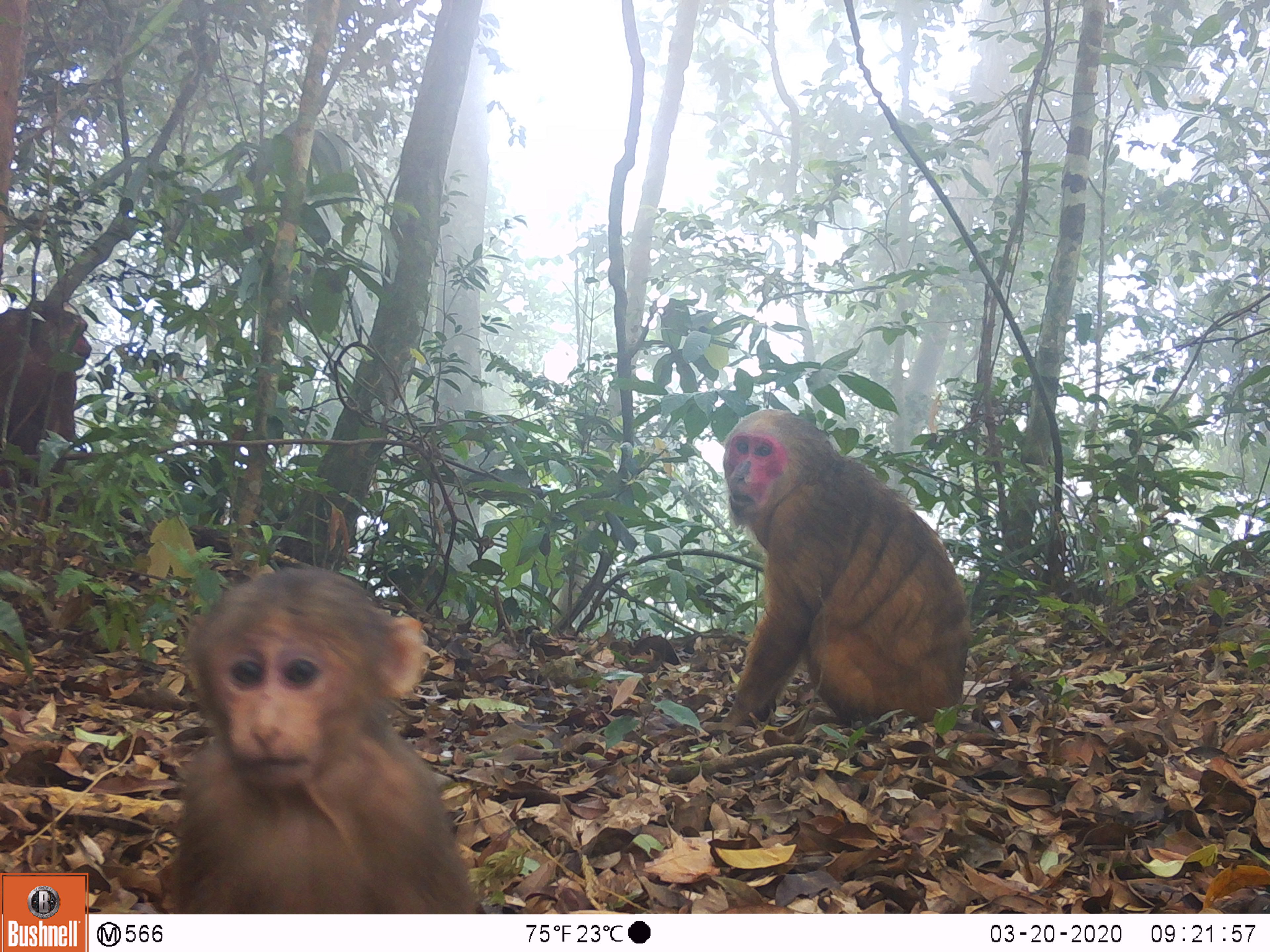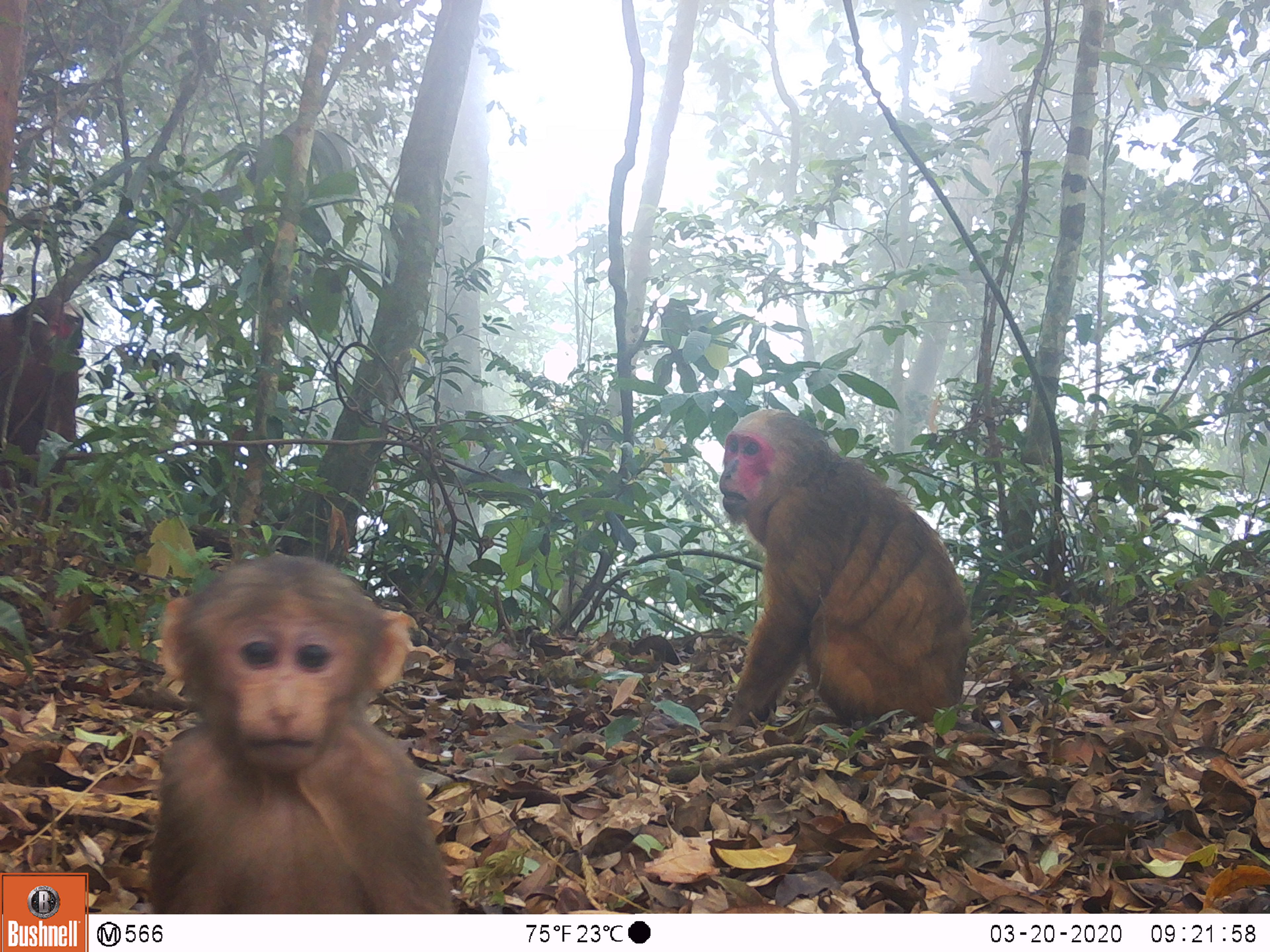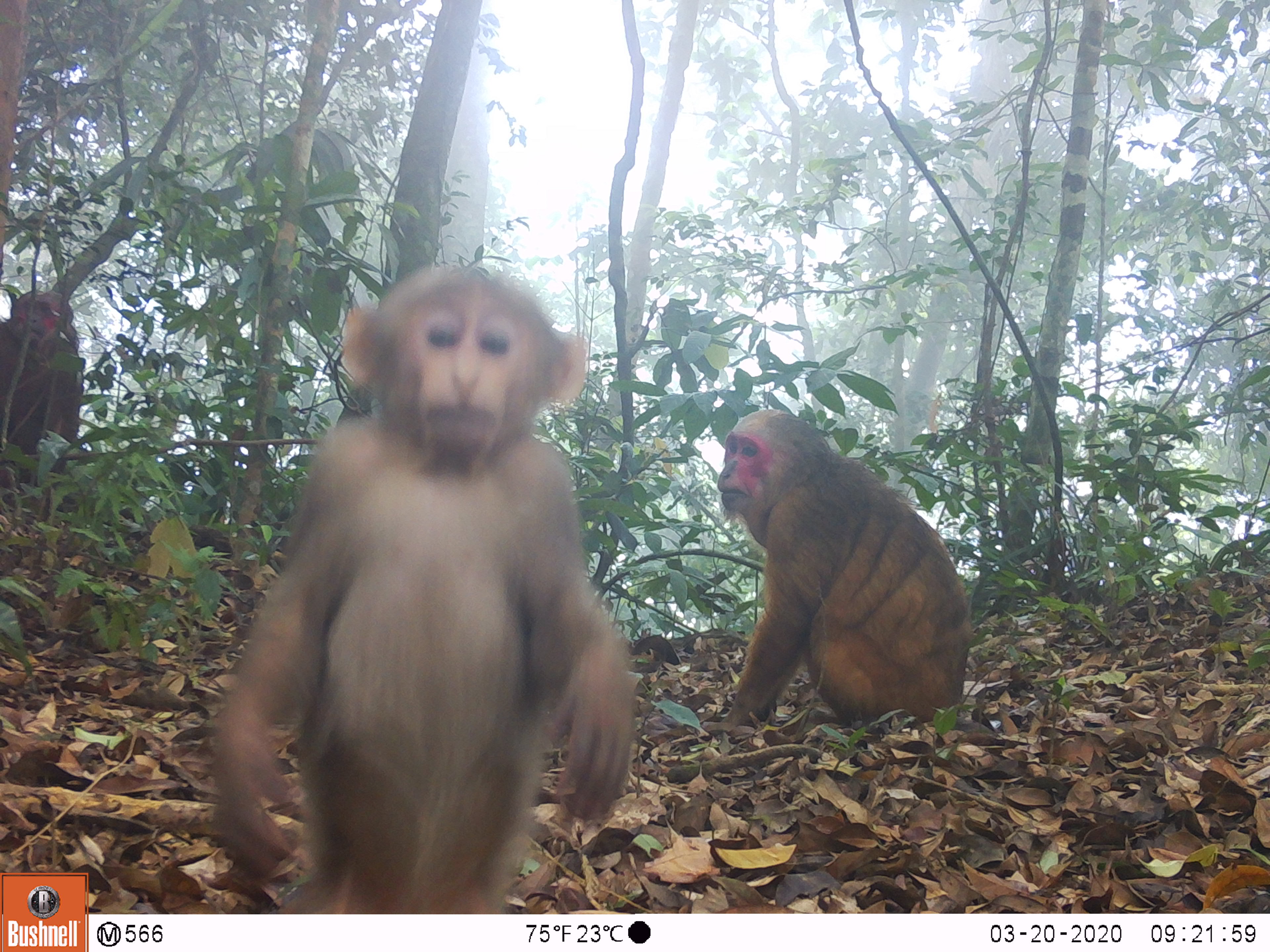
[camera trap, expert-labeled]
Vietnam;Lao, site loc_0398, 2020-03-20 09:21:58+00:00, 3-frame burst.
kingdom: Animalia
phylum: Chordata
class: Mammalia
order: Primates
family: Cercopithecidae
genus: Macaca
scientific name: Macaca arctoides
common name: stump-tailed macaque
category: stump tailed macaque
Stump tailed macaque (stump-tailed macaque) (Macaca arctoides). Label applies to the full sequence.